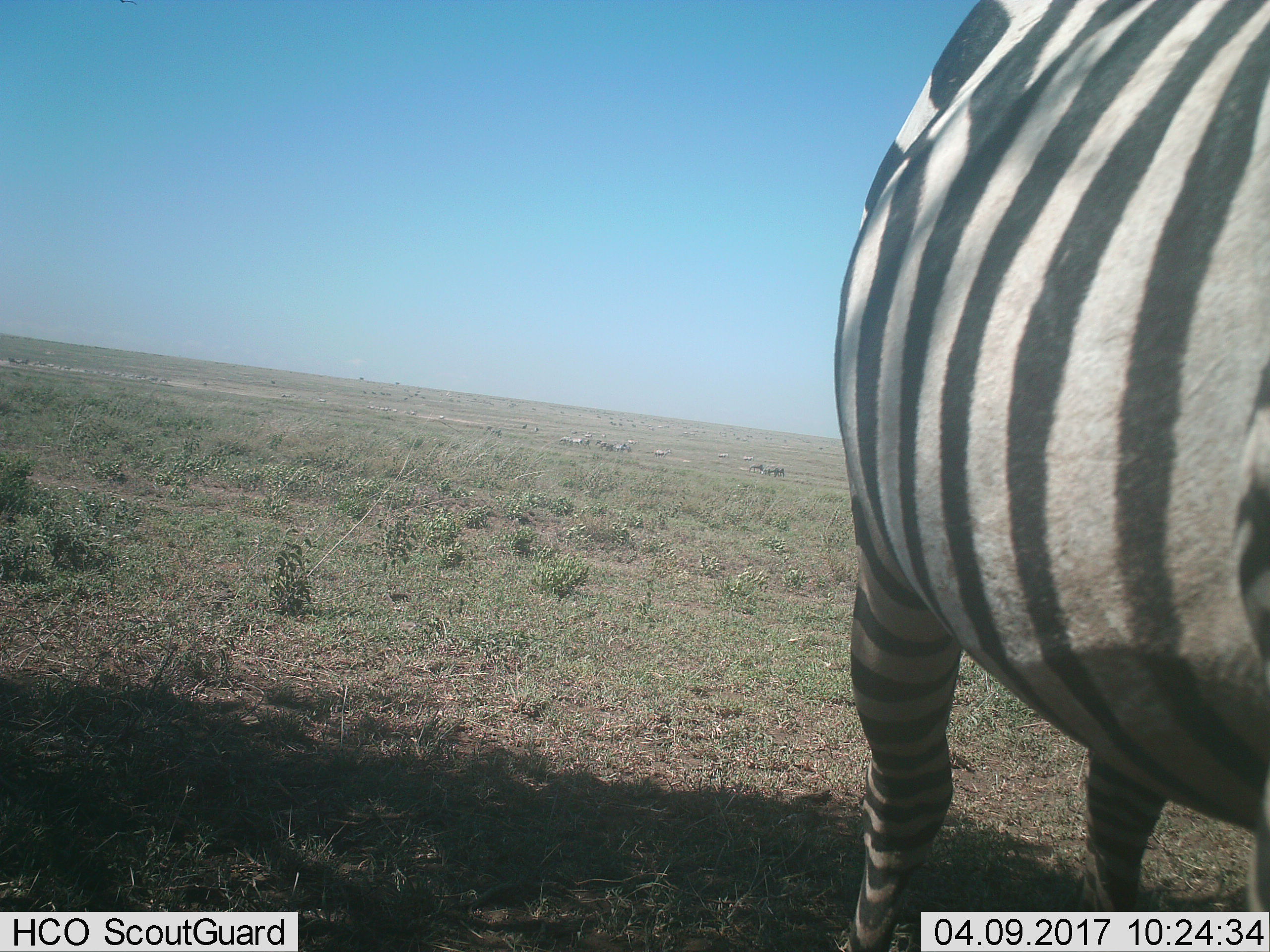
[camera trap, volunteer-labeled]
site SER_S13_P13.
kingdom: Animalia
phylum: Chordata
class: Mammalia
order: Perissodactyla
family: Equidae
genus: Equus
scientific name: Equus quagga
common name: plains zebra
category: zebraplains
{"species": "zebraplains (plains zebra) (Equus quagga)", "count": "10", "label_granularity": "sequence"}